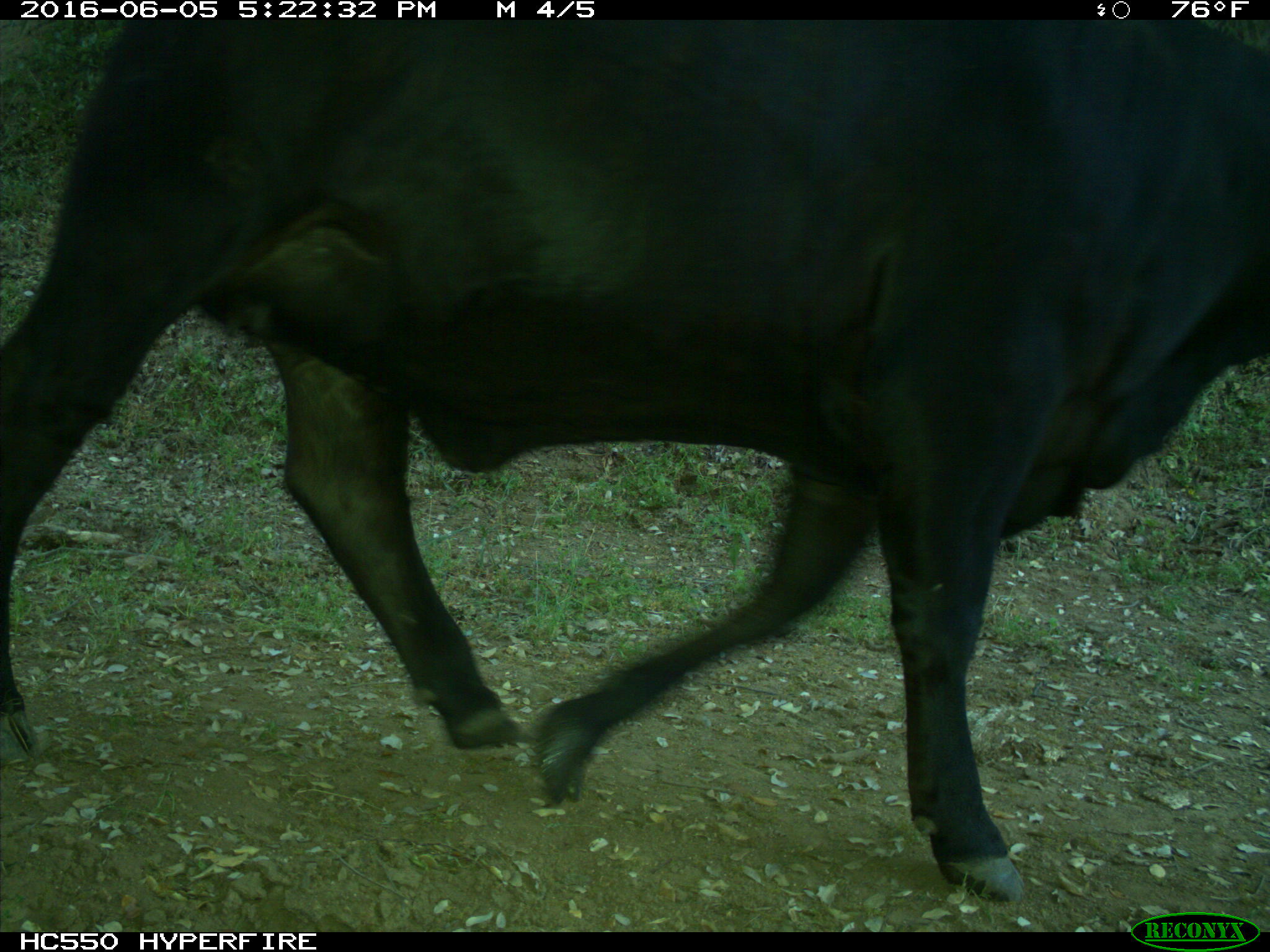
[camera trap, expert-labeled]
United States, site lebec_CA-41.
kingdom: Animalia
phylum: Chordata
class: Mammalia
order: Artiodactyla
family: Bovidae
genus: Bos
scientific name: Bos taurus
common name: domestic cow